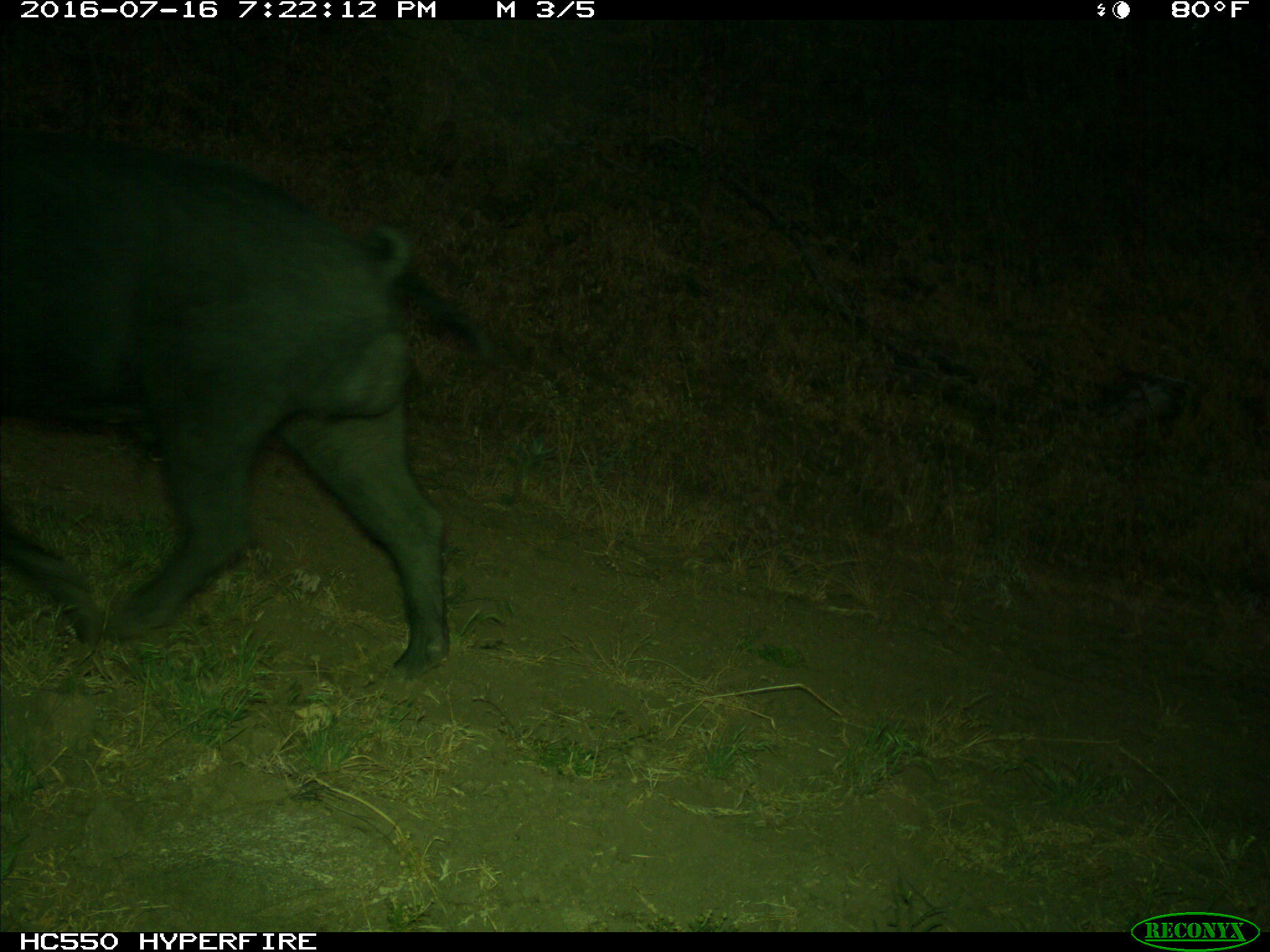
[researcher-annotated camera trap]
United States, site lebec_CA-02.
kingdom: Animalia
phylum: Chordata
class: Mammalia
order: Artiodactyla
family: Suidae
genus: Sus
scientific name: Sus scrofa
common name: wild boar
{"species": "Sus scrofa (wild boar)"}